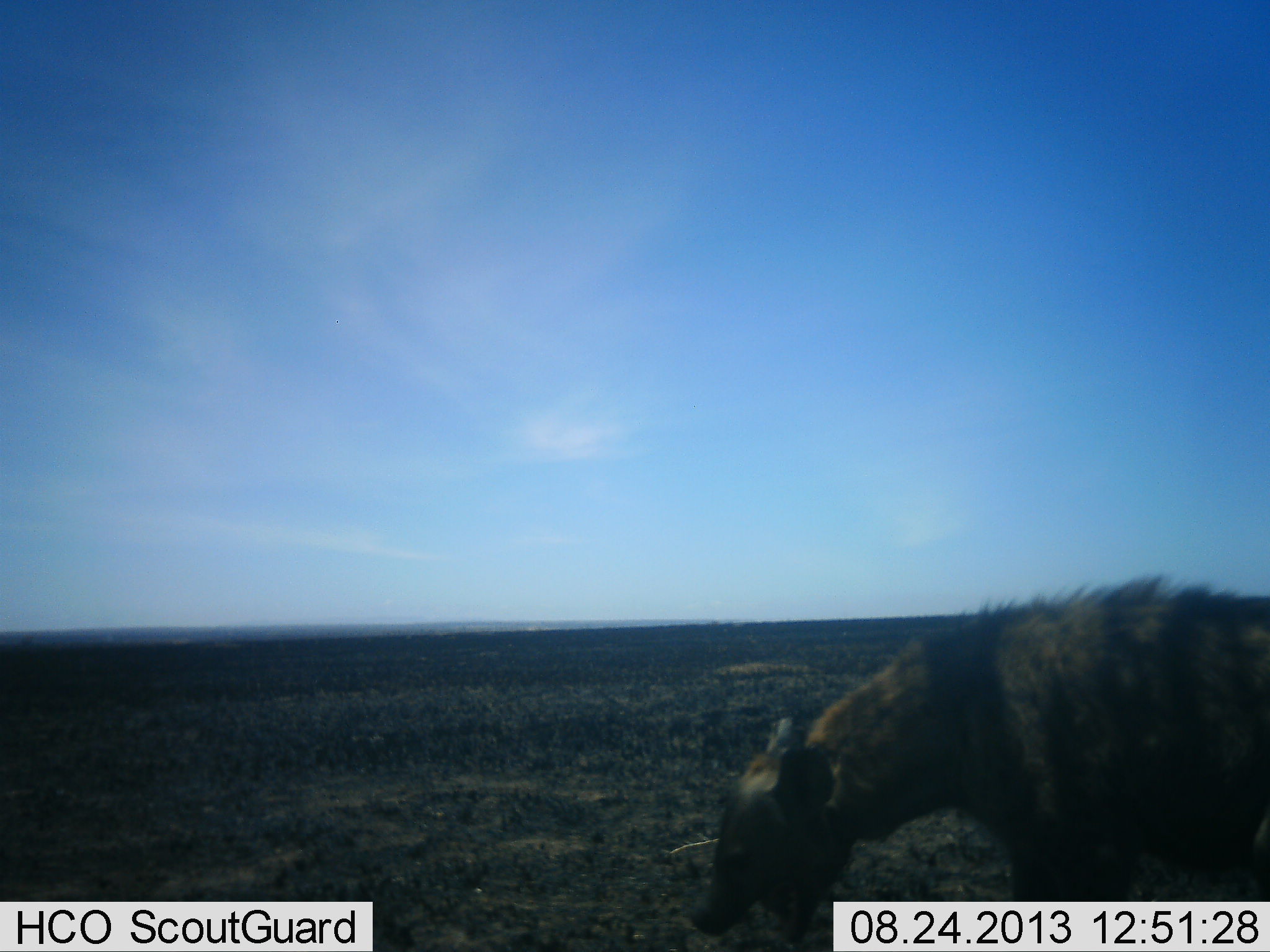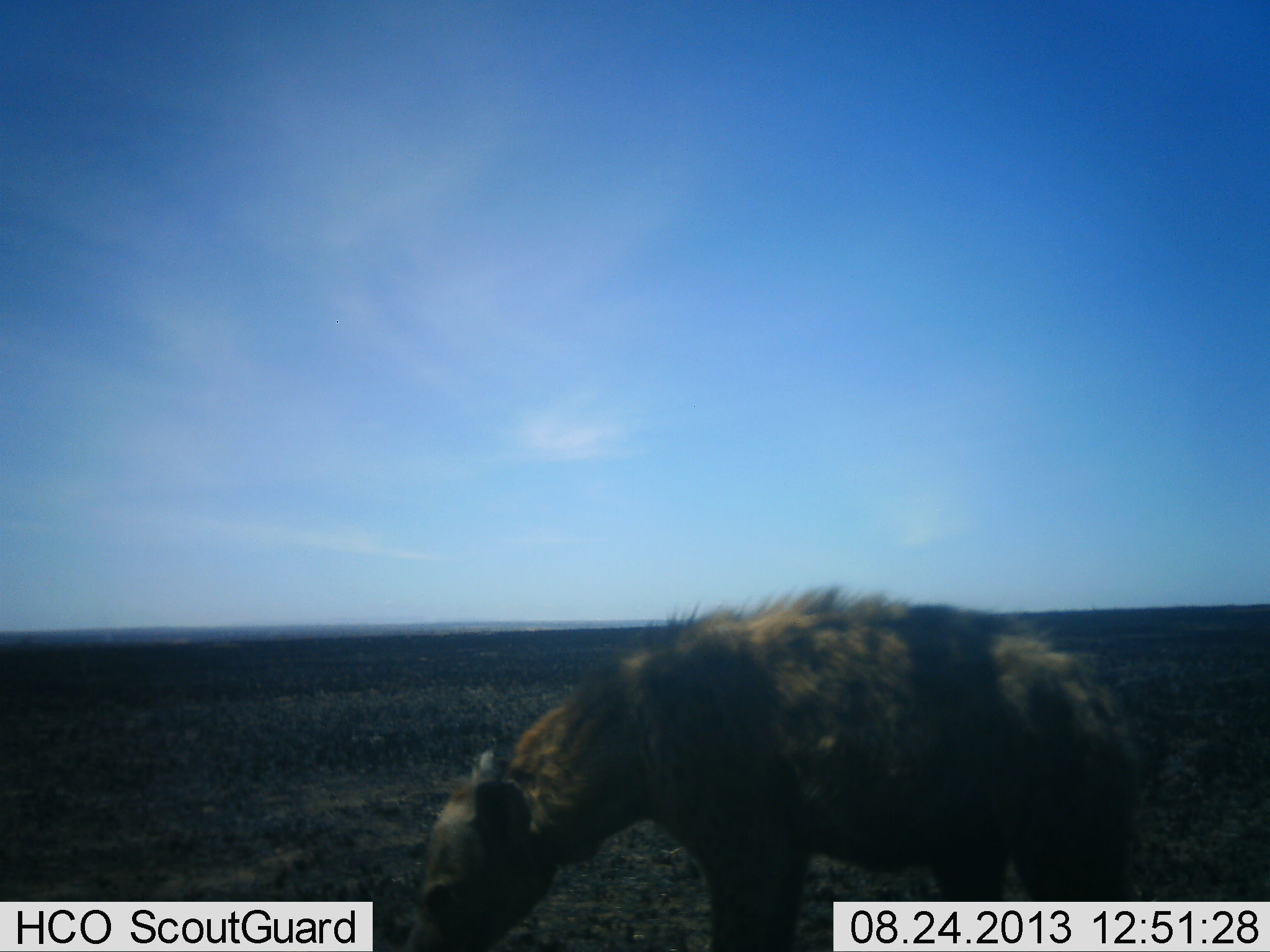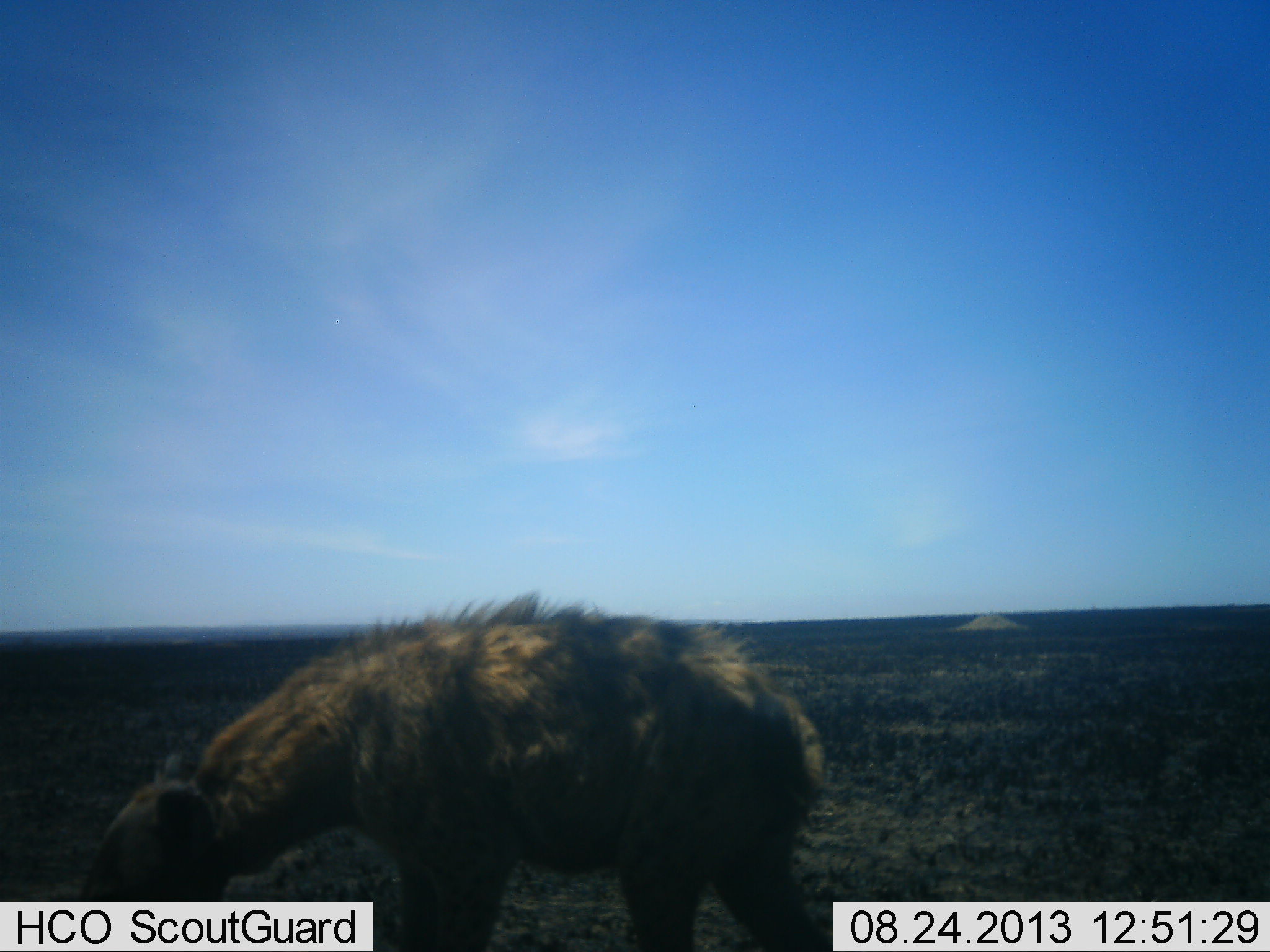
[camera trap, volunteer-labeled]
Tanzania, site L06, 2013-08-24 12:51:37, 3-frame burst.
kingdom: Animalia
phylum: Chordata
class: Mammalia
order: Carnivora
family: Hyaenidae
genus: Crocuta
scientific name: Crocuta crocuta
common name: spotted hyena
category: hyenaspotted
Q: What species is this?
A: Hyenaspotted (spotted hyena) (Crocuta crocuta).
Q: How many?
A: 1.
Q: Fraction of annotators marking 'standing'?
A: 10%.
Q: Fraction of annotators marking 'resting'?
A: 0%.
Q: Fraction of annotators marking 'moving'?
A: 90%.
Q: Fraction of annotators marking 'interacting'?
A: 0%.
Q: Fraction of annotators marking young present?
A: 0%.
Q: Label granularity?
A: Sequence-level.